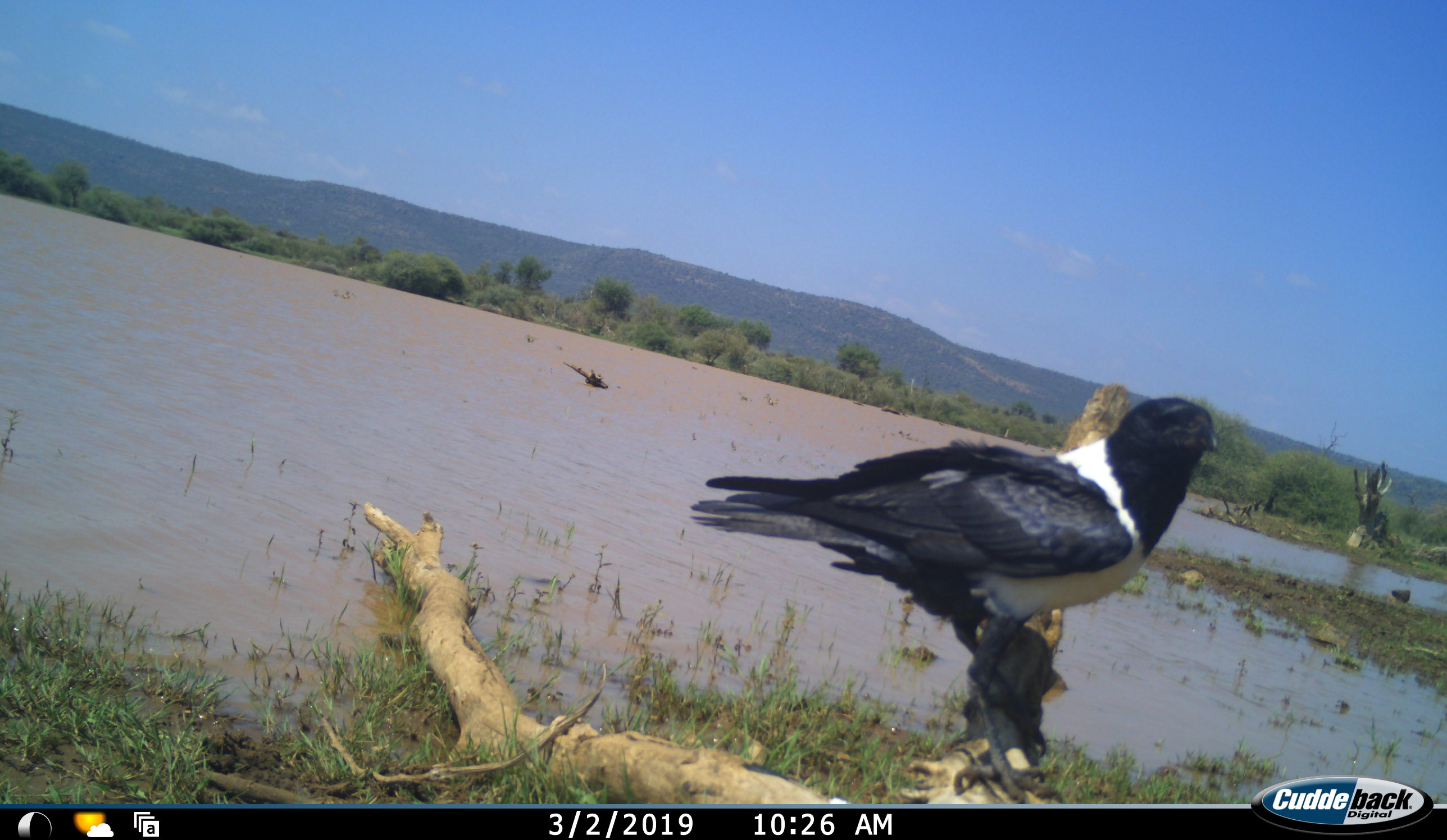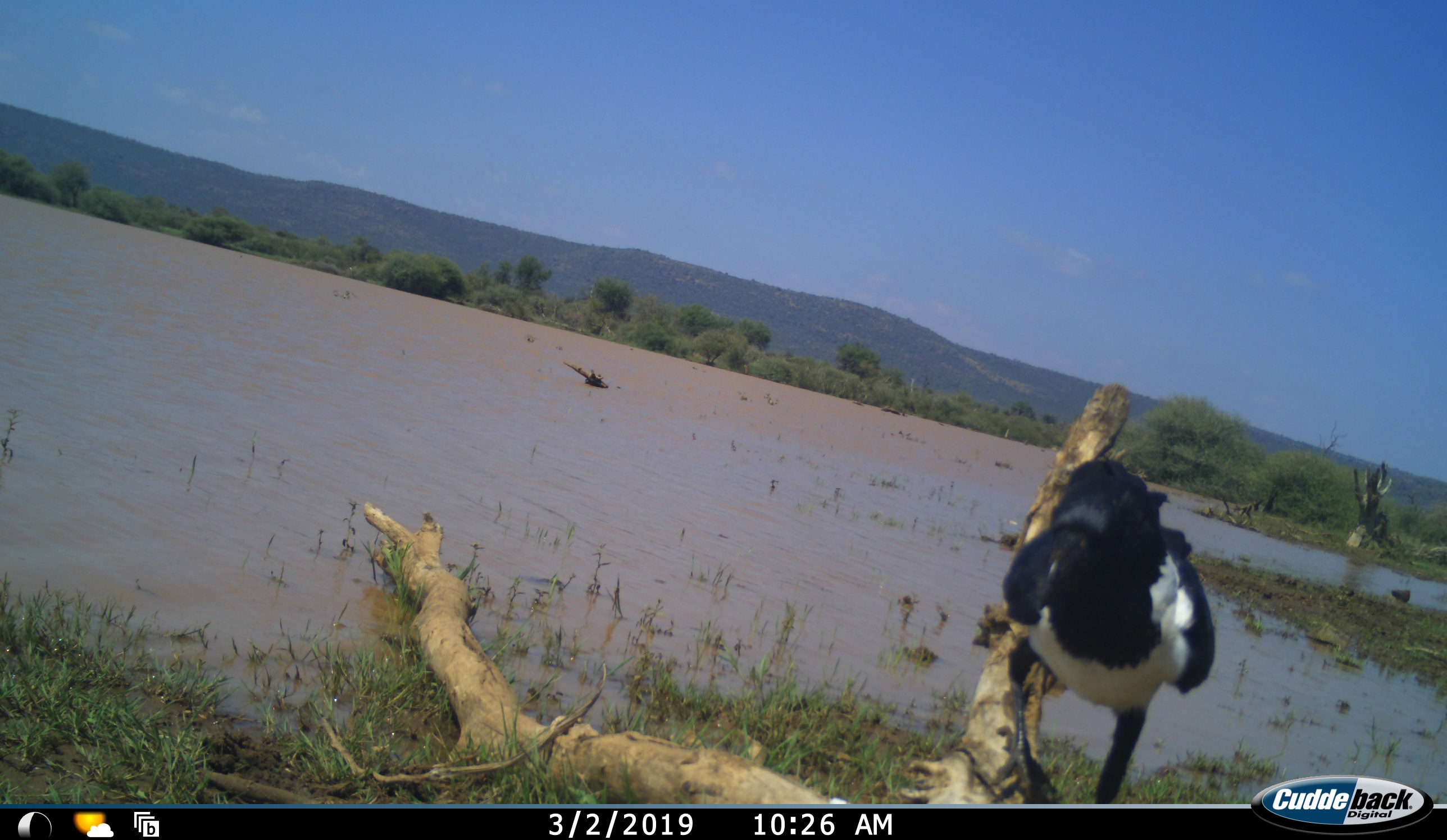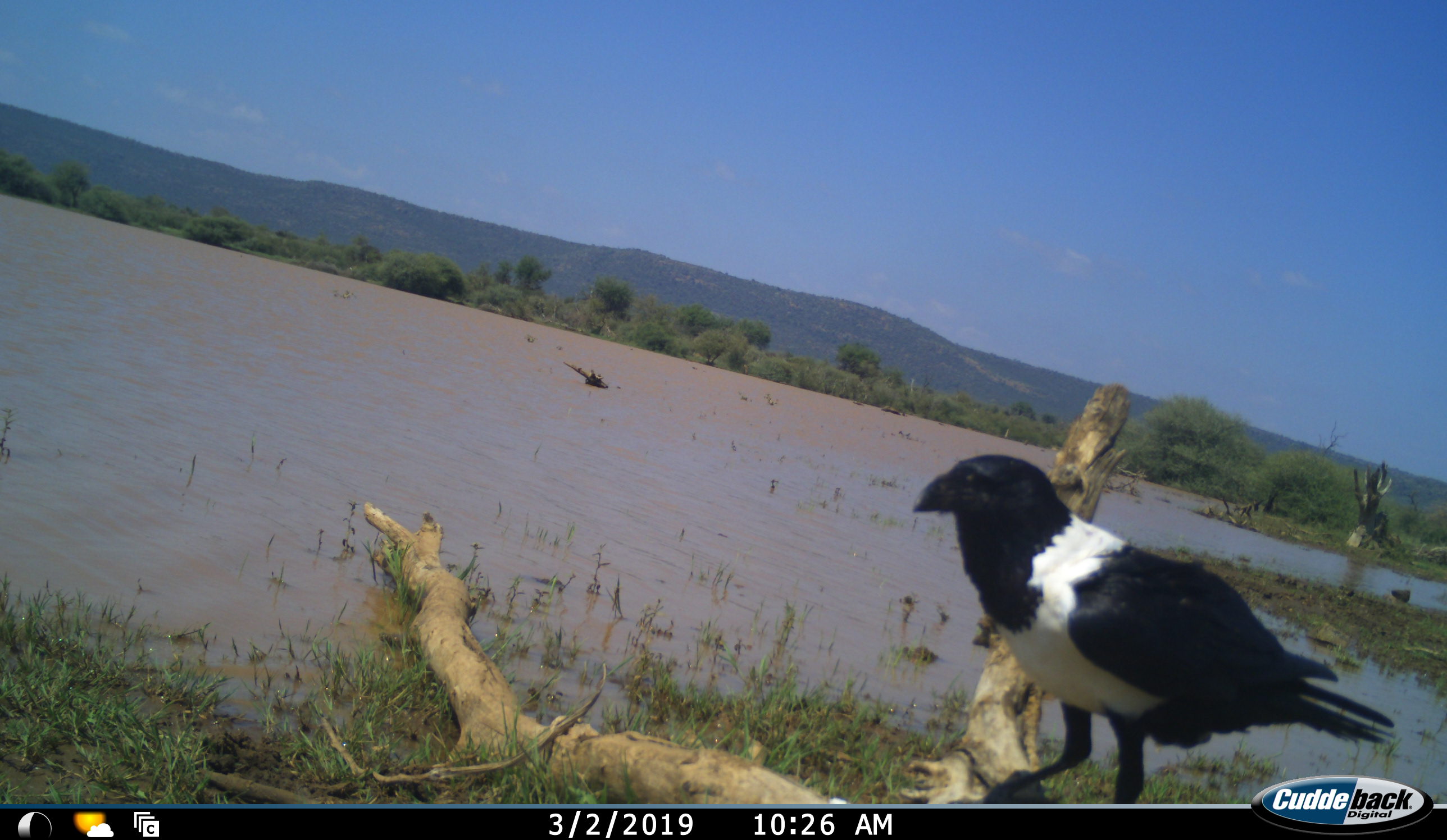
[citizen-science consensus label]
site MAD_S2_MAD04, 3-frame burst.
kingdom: Animalia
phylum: Chordata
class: Aves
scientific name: Aves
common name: bird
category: birdother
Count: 1.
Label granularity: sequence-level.